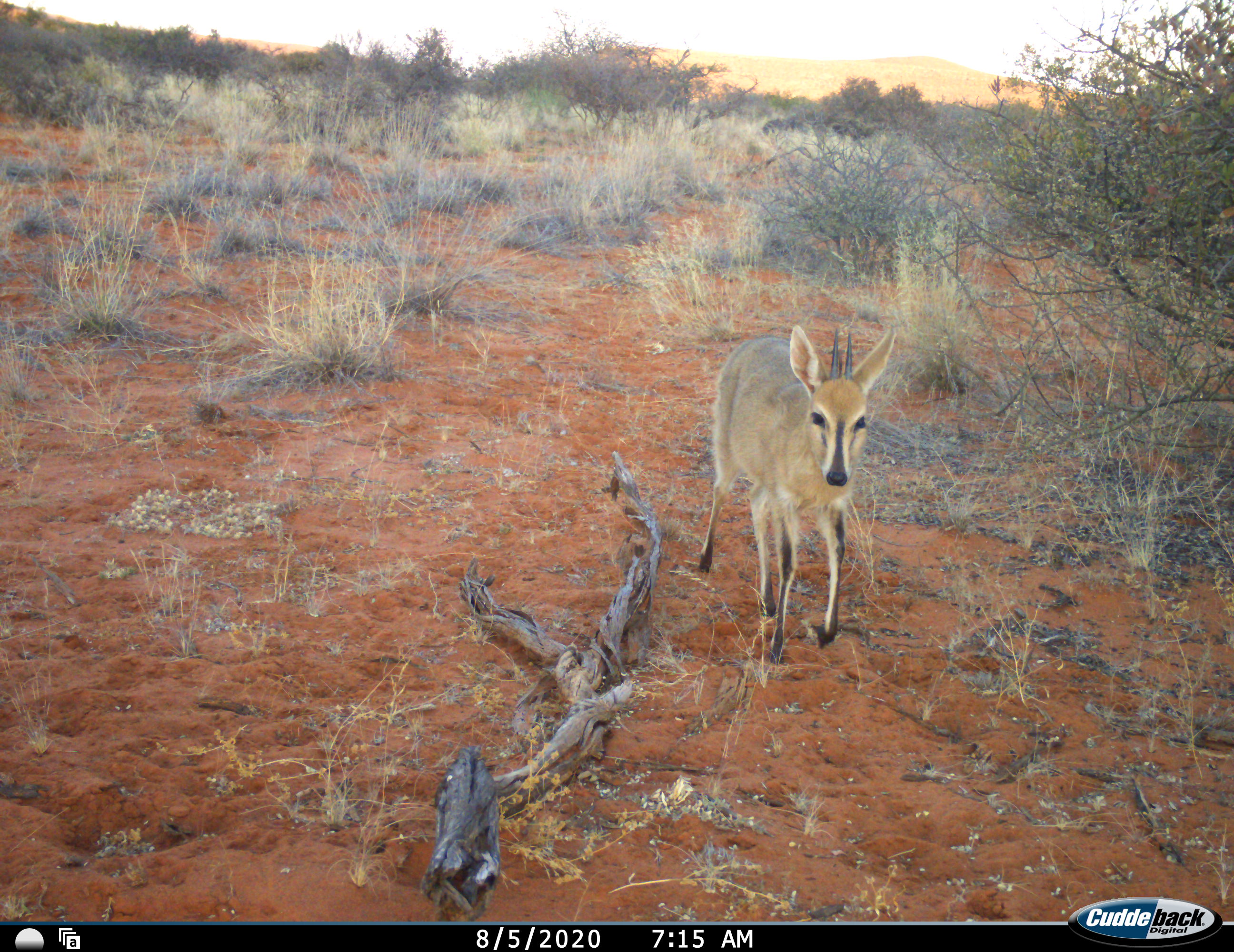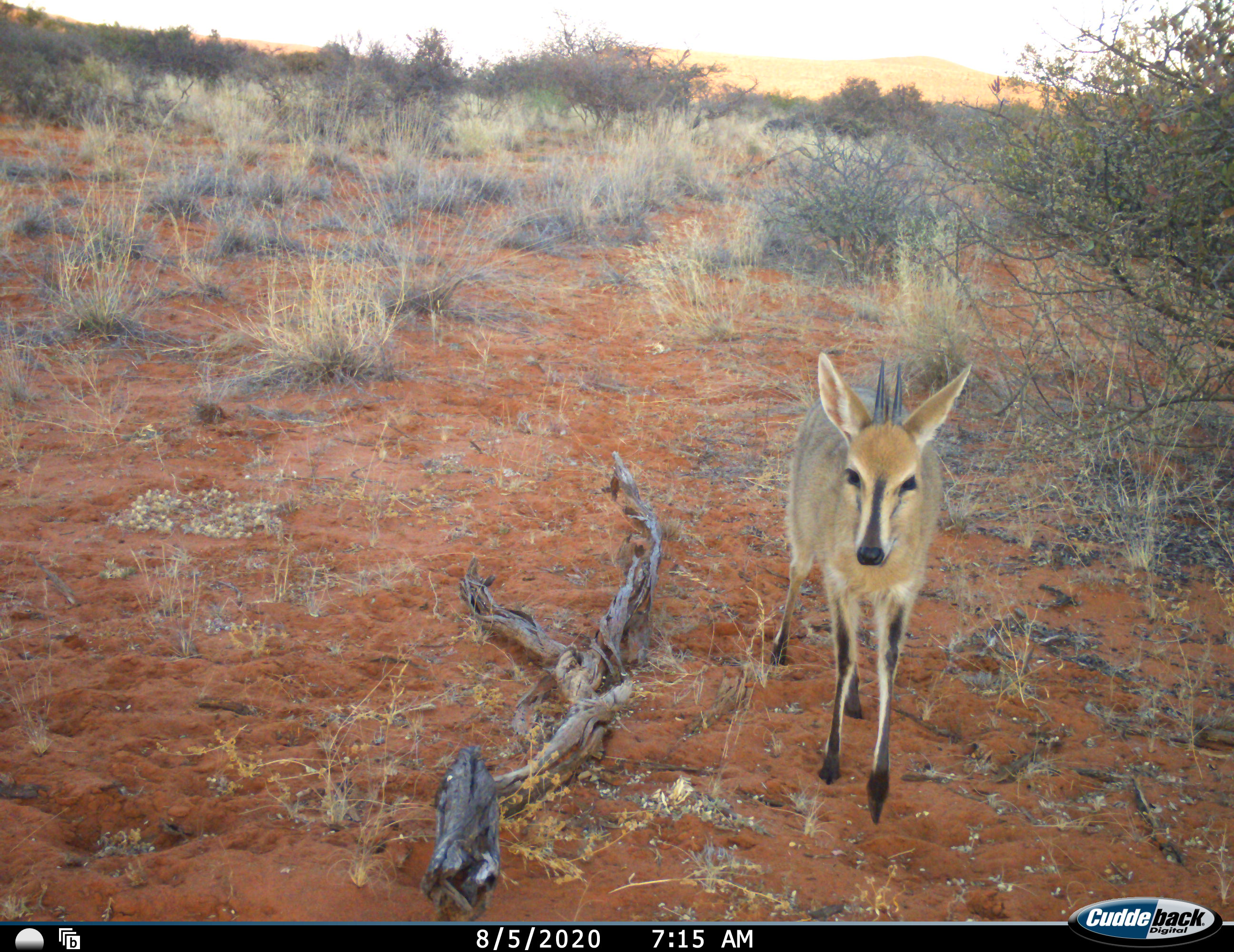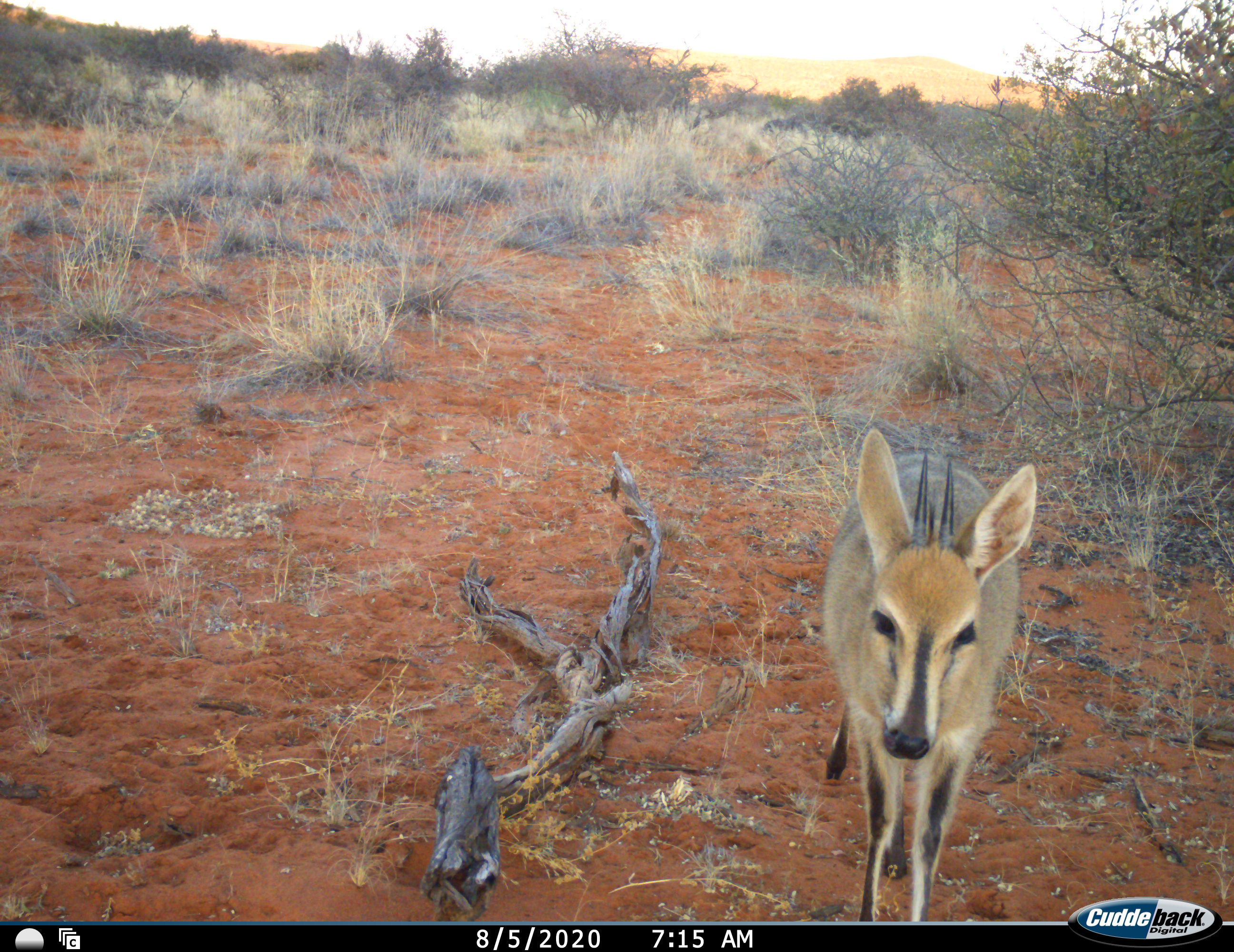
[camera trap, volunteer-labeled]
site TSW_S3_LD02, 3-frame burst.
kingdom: Animalia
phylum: Chordata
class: Mammalia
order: Artiodactyla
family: Bovidae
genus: Sylvicapra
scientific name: Sylvicapra grimmia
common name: common duiker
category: duikercommongrey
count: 1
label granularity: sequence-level